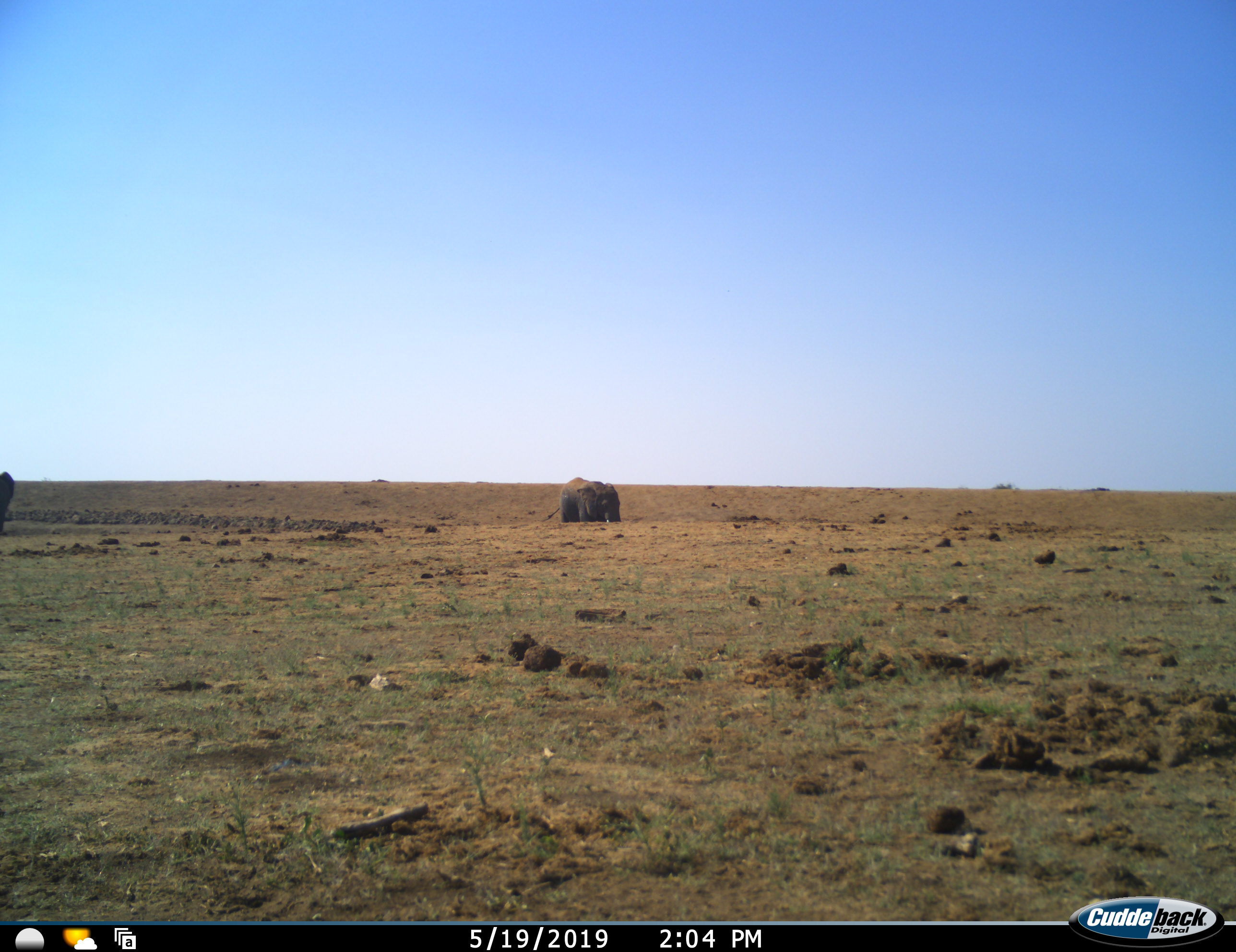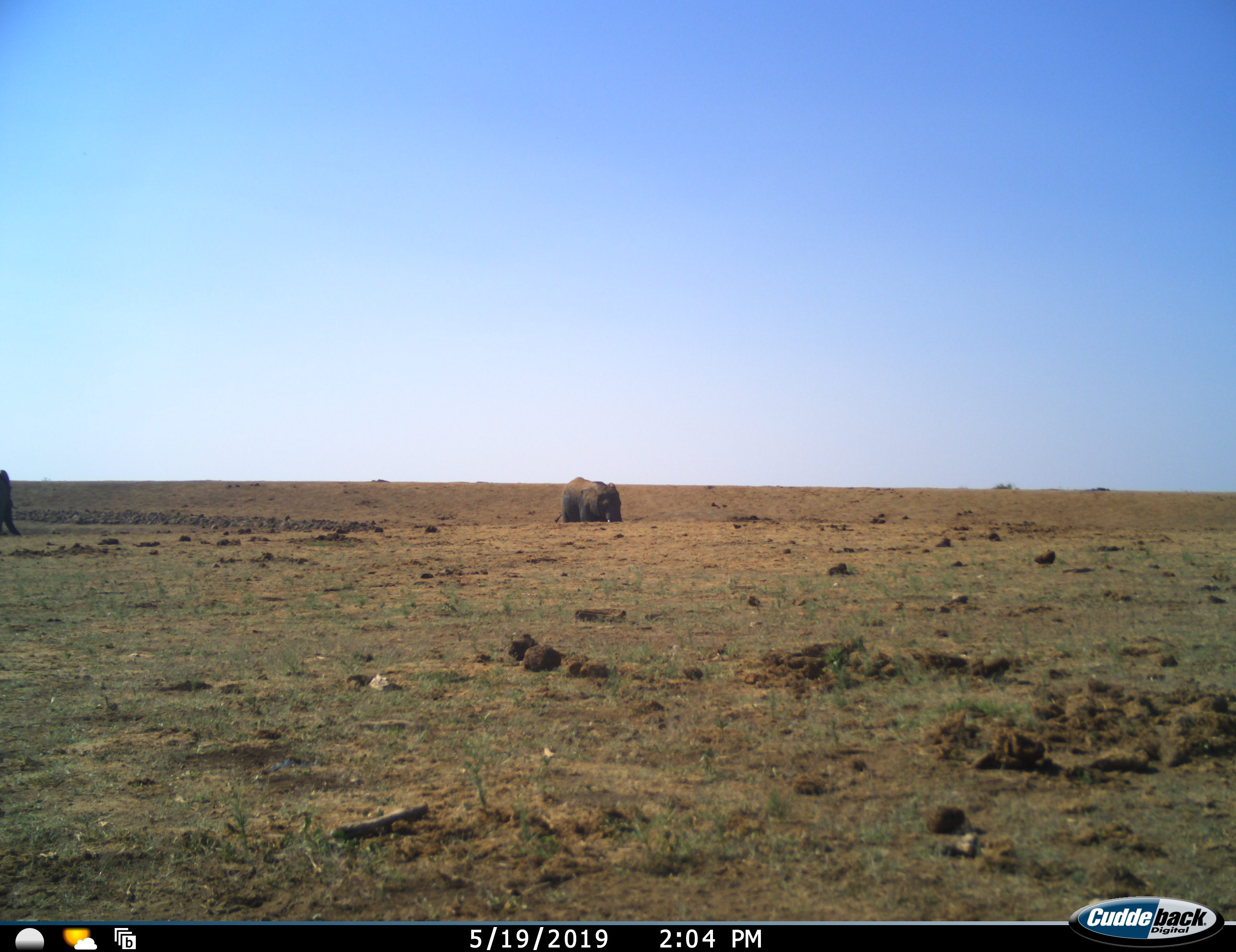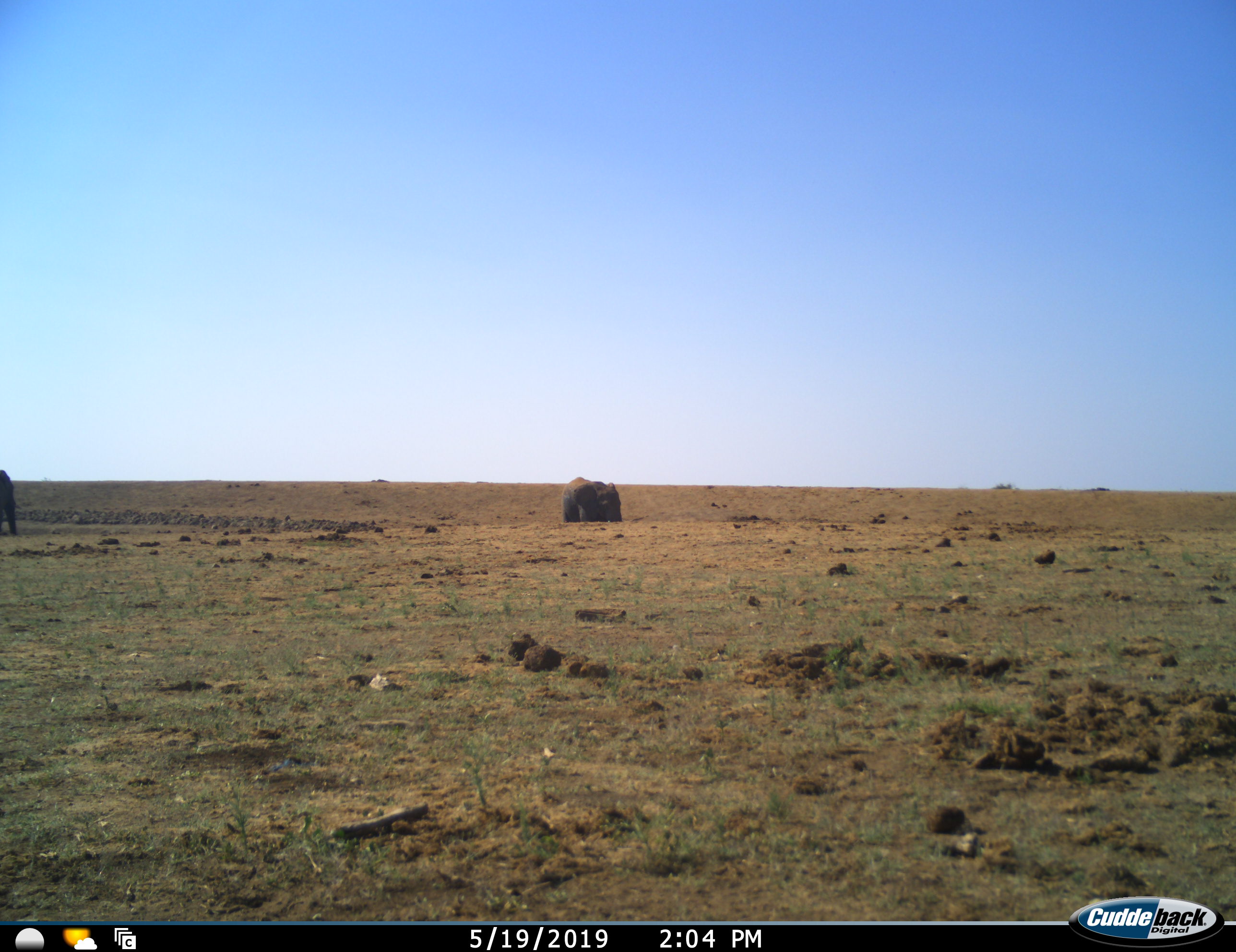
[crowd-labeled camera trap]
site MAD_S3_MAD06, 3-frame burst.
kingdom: Animalia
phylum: Chordata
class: Mammalia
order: Proboscidea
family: Elephantidae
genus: Loxodonta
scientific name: Loxodonta africana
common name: african bush elephant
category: elephant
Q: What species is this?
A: Elephant (african bush elephant) (Loxodonta africana).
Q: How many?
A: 2.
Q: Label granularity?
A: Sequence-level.